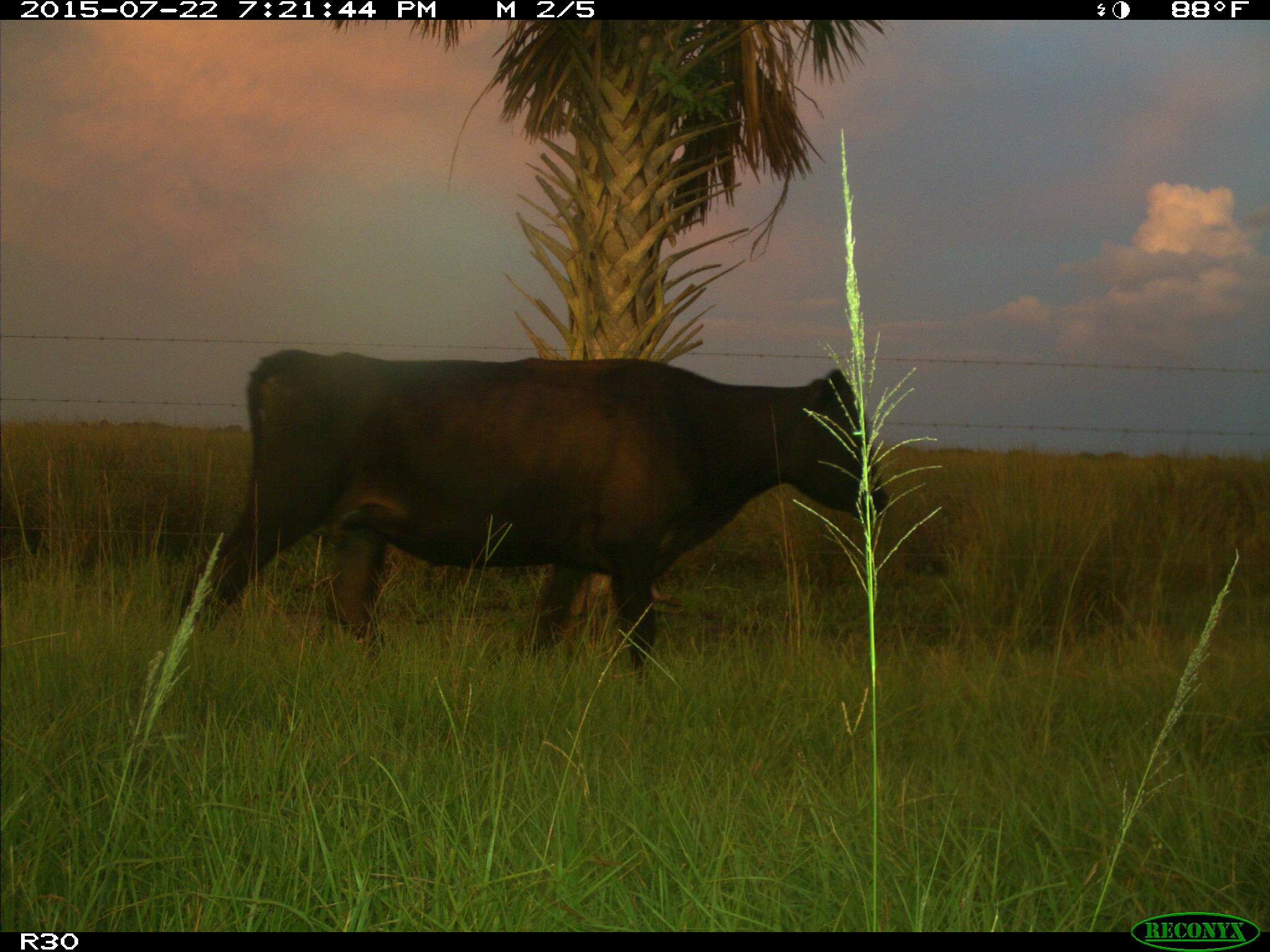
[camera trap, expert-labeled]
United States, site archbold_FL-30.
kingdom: Animalia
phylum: Chordata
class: Mammalia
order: Artiodactyla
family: Bovidae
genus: Bos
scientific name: Bos taurus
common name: domestic cow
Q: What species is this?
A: Bos taurus (domestic cow).